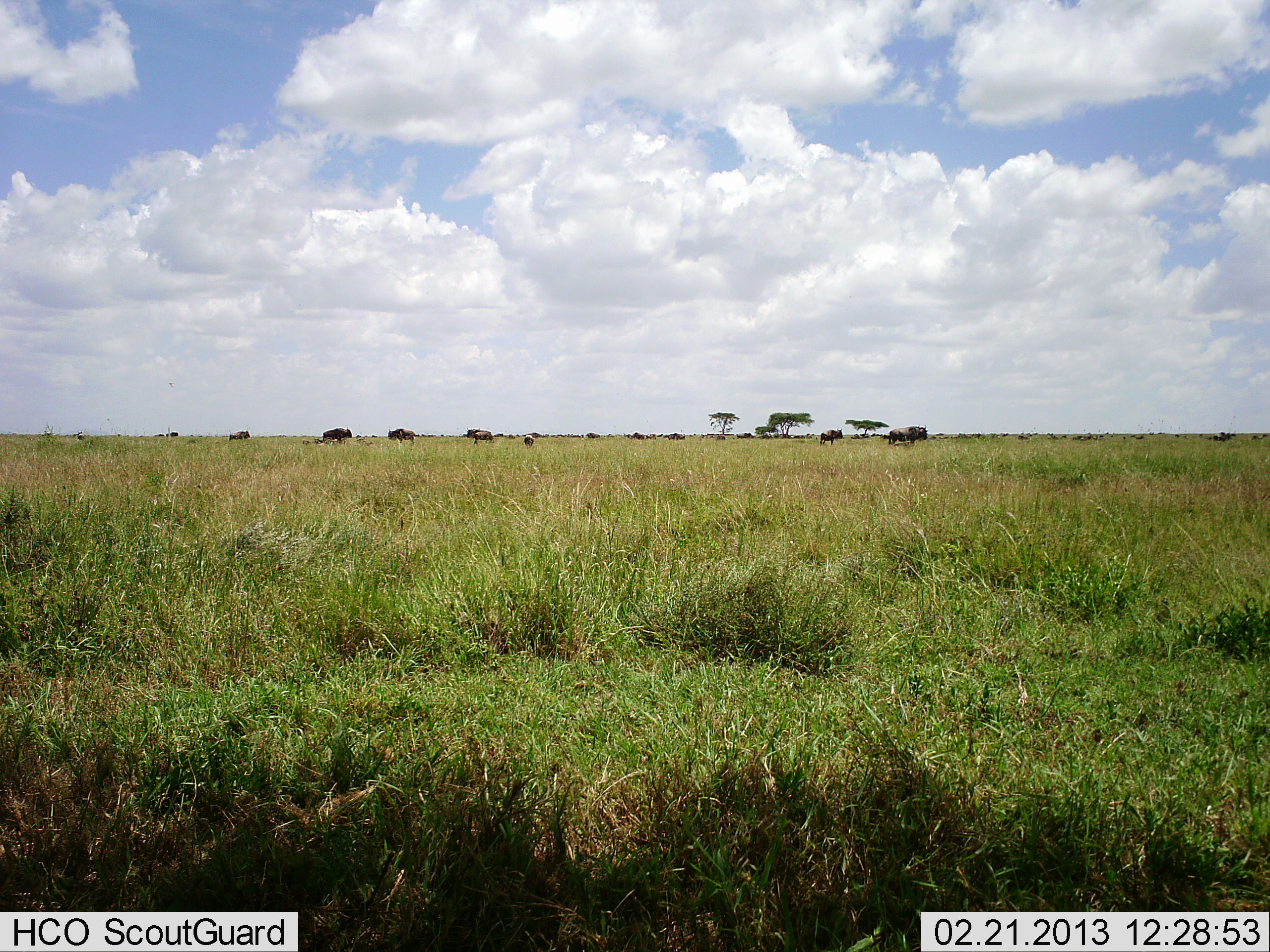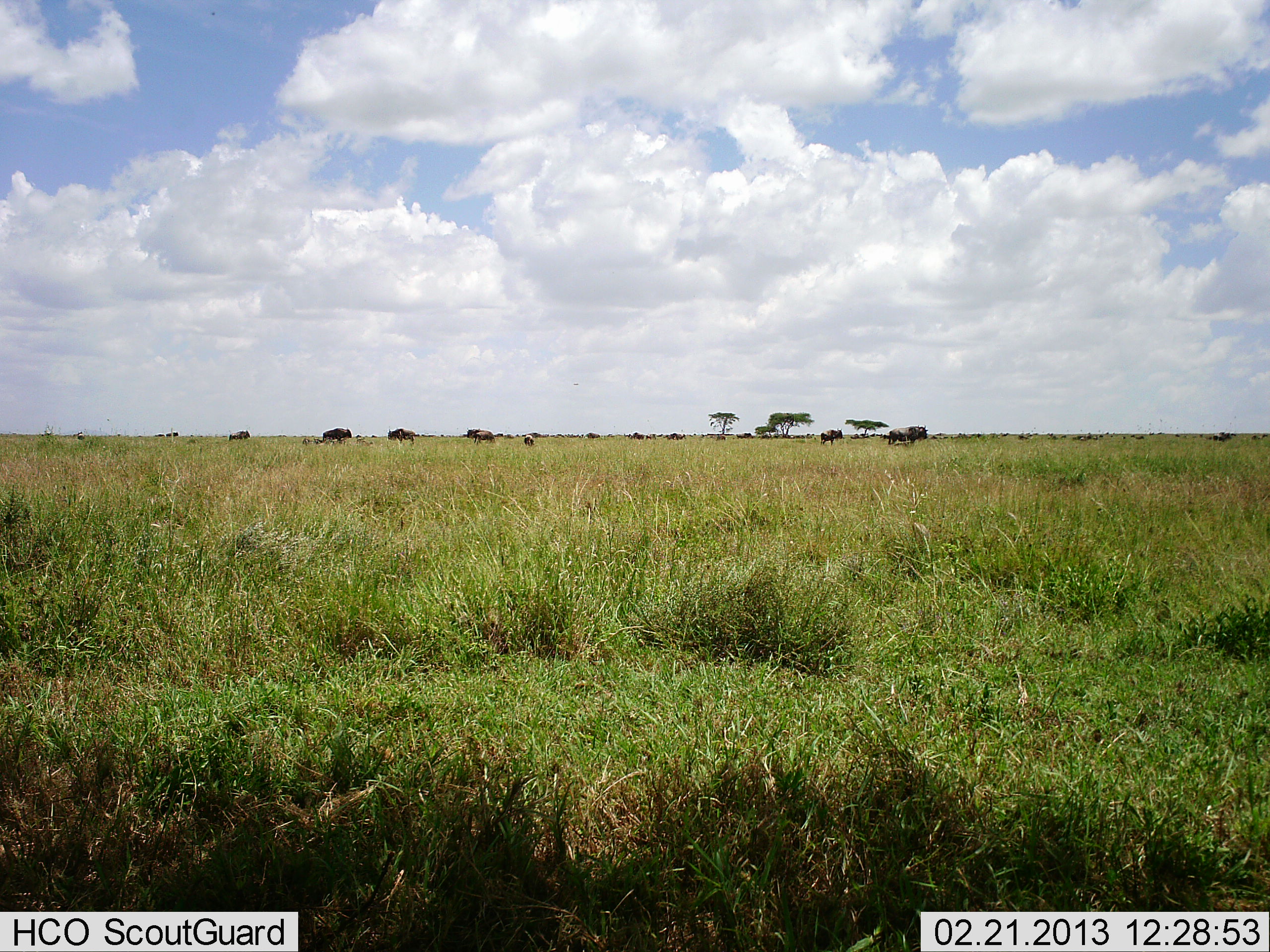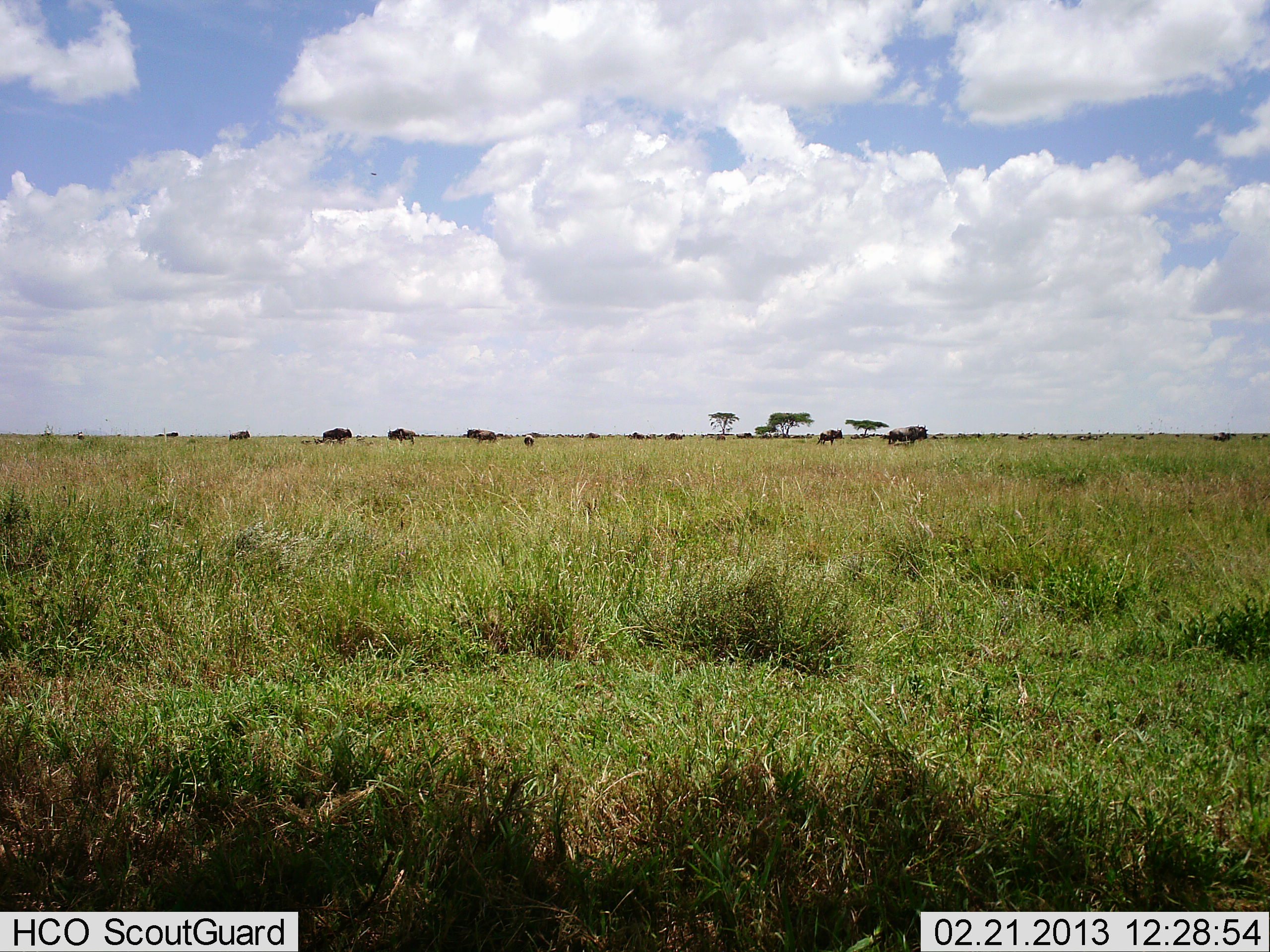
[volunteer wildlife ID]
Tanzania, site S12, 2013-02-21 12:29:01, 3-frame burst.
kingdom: Animalia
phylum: Chordata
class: Mammalia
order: Artiodactyla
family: Bovidae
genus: Connochaetes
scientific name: Connochaetes taurinus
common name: blue wildebeest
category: wildebeest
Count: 11-50.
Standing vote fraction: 90%.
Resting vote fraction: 5%.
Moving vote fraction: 19%.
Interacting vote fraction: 0%.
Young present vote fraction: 5%.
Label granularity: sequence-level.